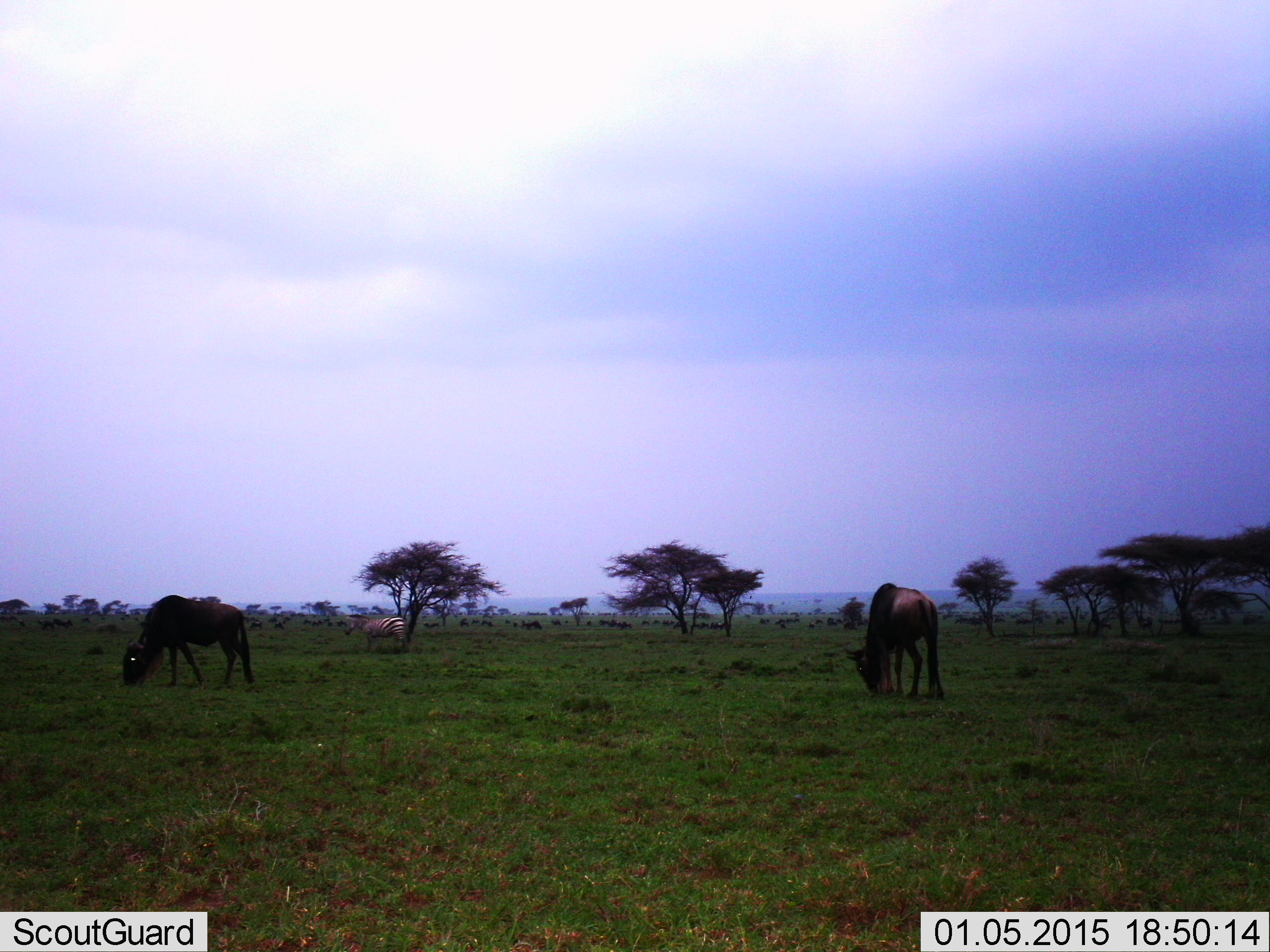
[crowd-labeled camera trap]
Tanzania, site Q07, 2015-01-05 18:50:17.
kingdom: Animalia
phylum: Chordata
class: Mammalia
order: Artiodactyla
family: Bovidae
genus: Connochaetes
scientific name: Connochaetes taurinus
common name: blue wildebeest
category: wildebeest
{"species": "wildebeest (blue wildebeest) (Connochaetes taurinus)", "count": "2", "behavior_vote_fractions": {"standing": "8%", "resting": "0%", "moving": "0%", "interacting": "0%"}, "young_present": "0%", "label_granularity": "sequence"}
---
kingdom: Animalia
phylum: Chordata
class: Mammalia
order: Perissodactyla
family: Equidae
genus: Equus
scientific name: Equus quagga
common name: plains zebra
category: zebra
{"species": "zebra (plains zebra) (Equus quagga)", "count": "1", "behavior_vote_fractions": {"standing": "90%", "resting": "0%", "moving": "0%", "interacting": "0%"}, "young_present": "0%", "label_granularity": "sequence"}